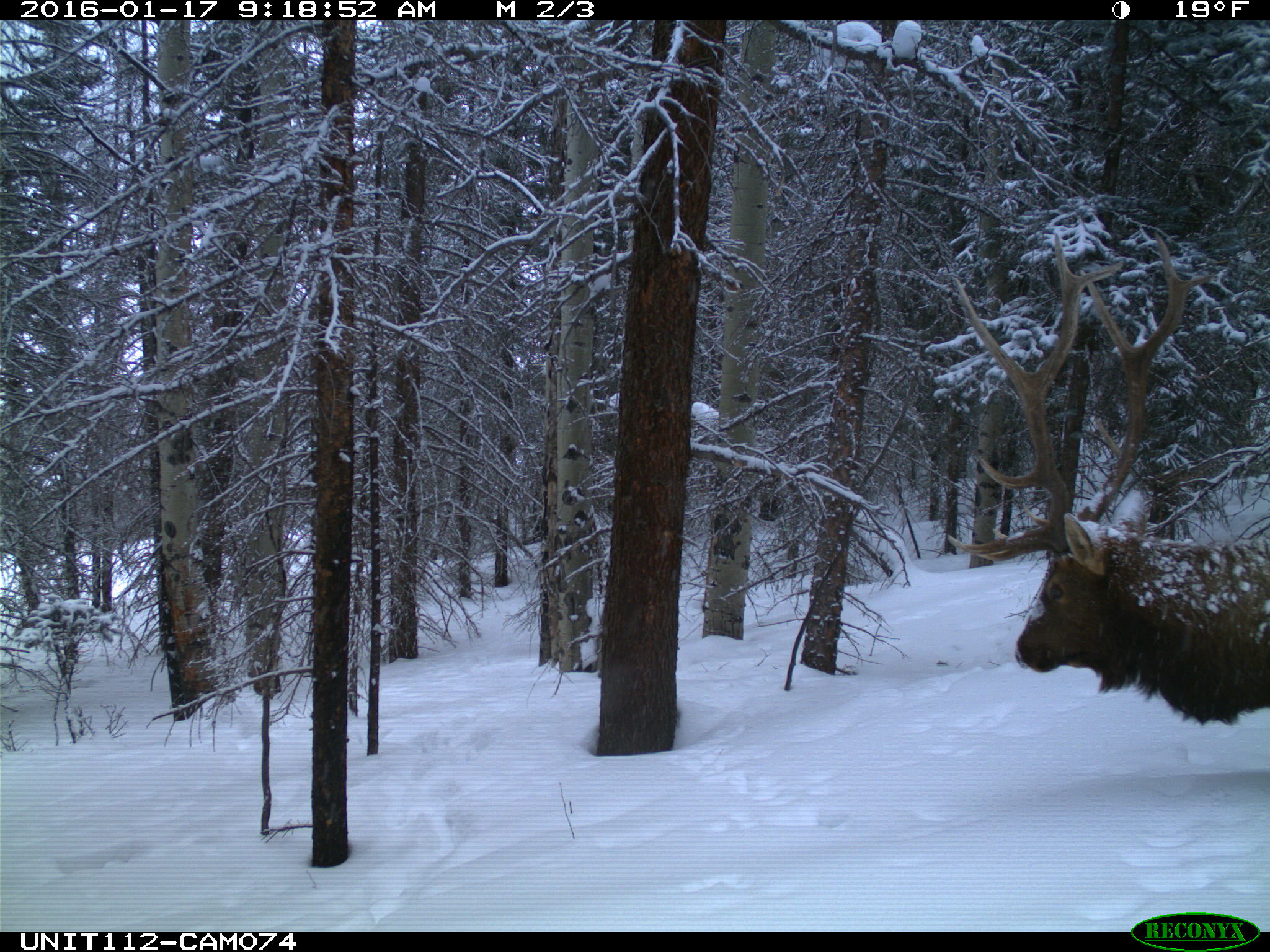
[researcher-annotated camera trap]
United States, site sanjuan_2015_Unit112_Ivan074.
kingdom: Animalia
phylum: Chordata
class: Mammalia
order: Artiodactyla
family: Cervidae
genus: Cervus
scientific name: Cervus elaphus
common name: red deer